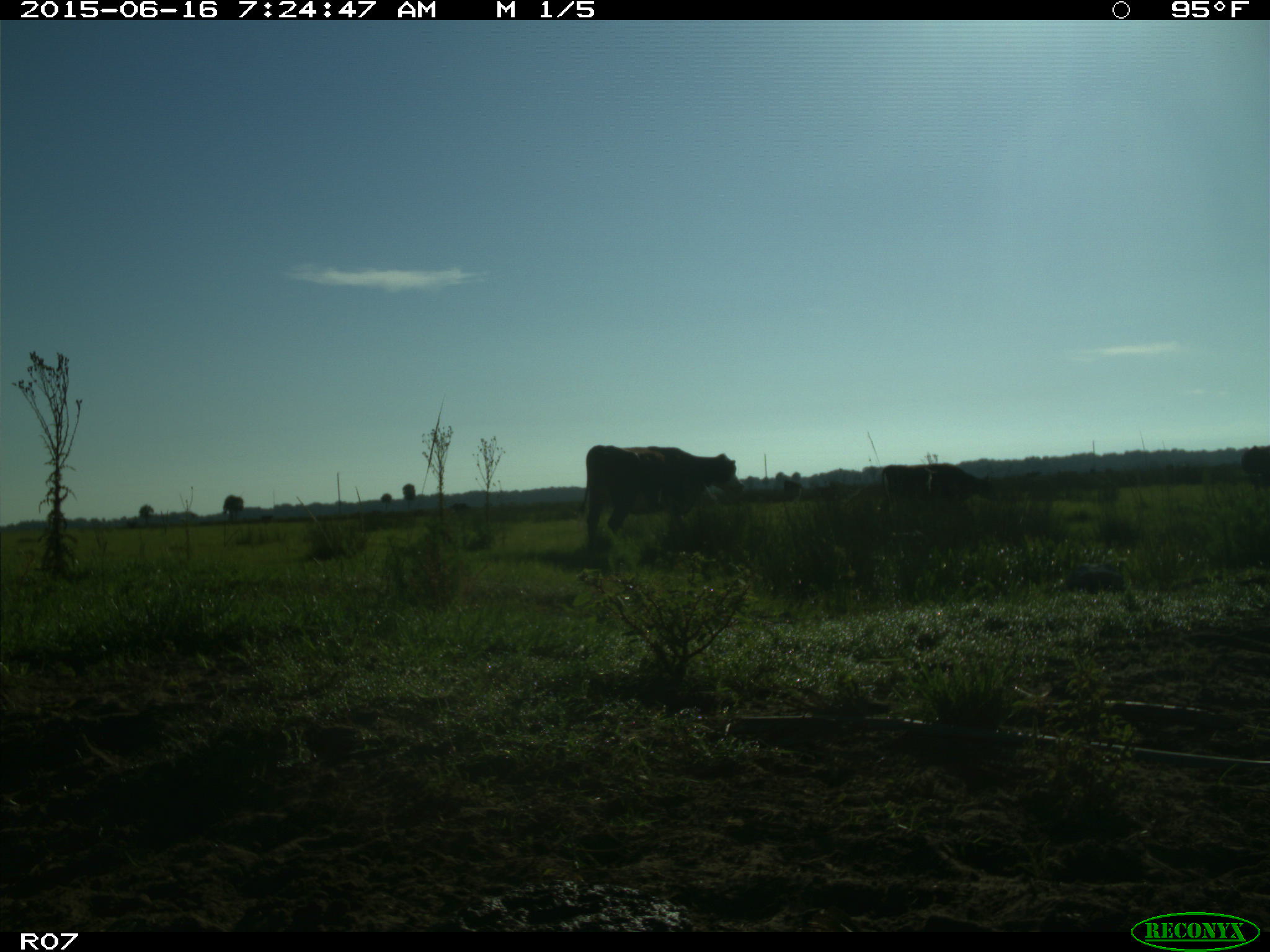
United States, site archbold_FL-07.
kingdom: Animalia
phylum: Chordata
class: Mammalia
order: Artiodactyla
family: Bovidae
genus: Bos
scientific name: Bos taurus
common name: domestic cow